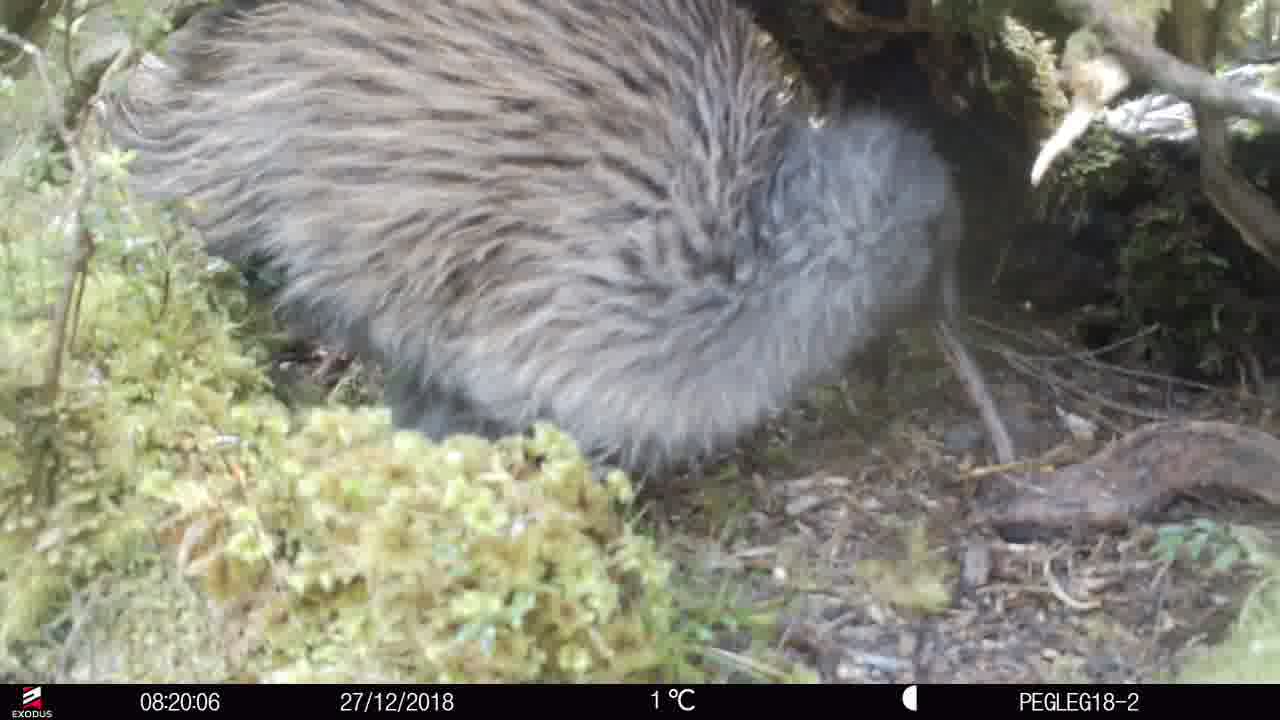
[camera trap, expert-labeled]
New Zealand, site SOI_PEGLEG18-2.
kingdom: Animalia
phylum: Chordata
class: Aves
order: Apterygiformes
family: Apterygidae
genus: Apteryx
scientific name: Apteryx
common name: kiwi